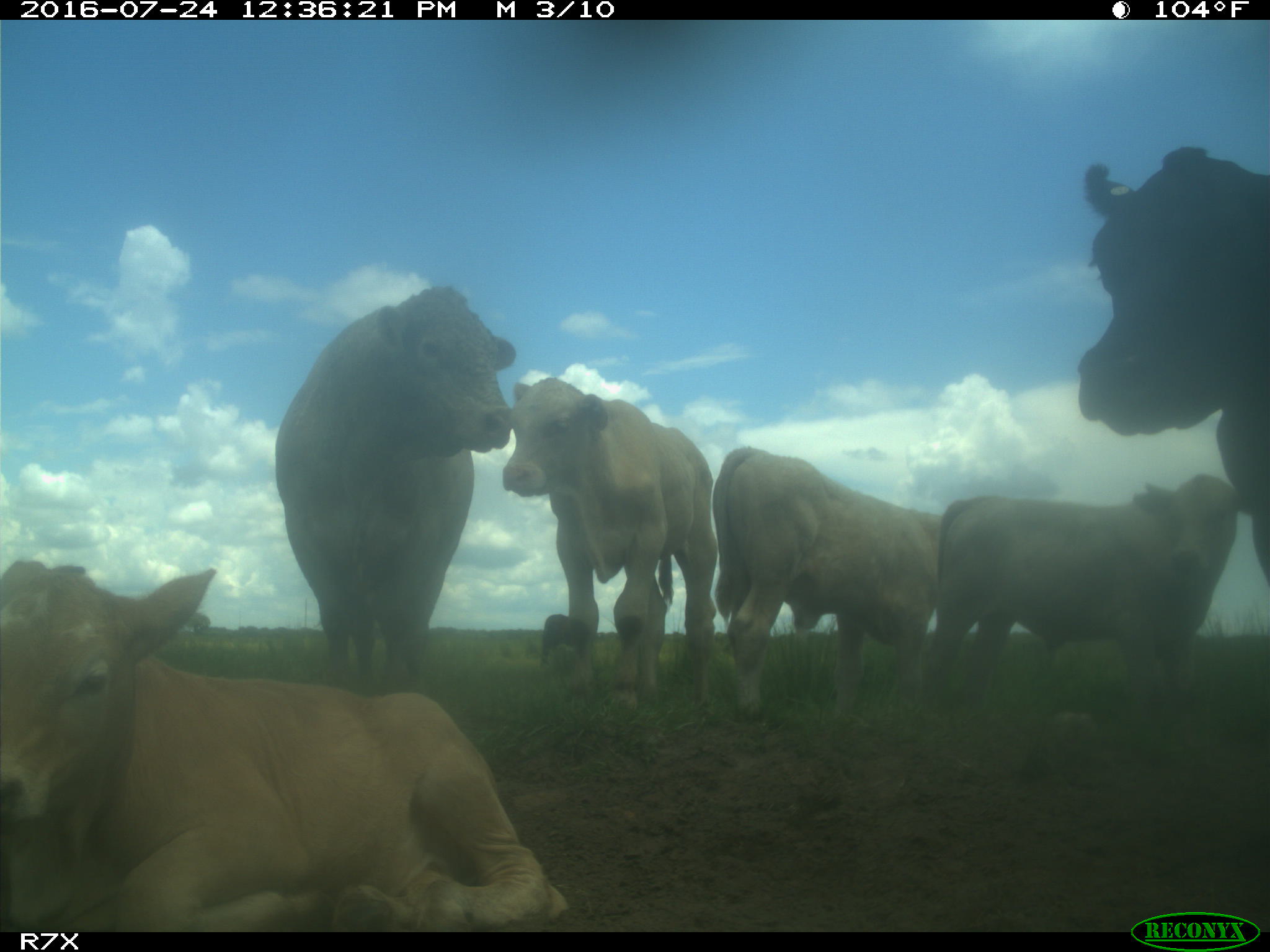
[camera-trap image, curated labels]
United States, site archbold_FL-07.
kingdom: Animalia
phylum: Chordata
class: Mammalia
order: Artiodactyla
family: Bovidae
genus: Bos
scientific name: Bos taurus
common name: domestic cow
Bos taurus (domestic cow).